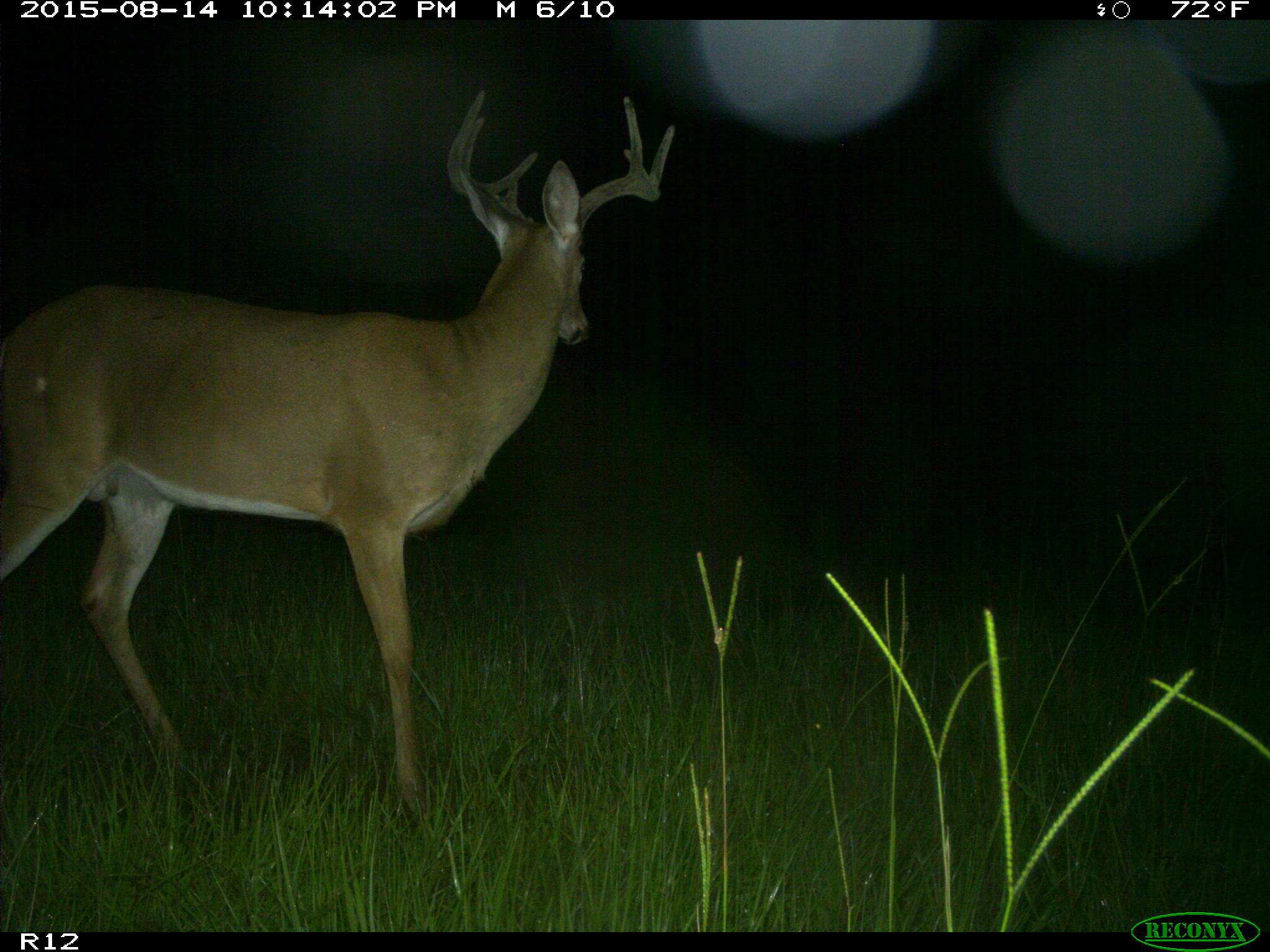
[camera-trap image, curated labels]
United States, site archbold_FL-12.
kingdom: Animalia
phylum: Chordata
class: Mammalia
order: Artiodactyla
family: Cervidae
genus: Odocoileus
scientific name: Odocoileus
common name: deer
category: unidentified deer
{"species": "unidentified deer (deer) (Odocoileus)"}